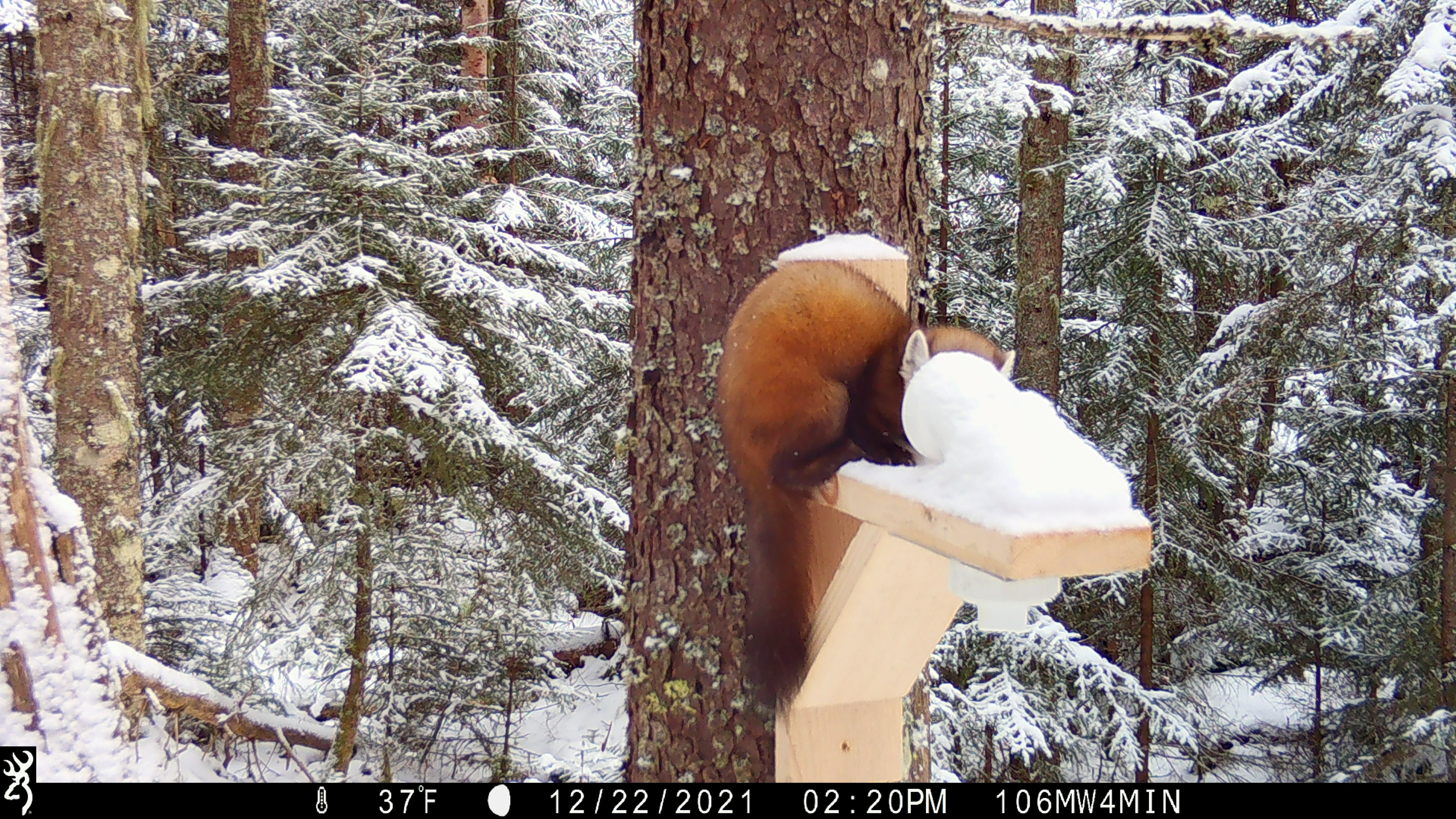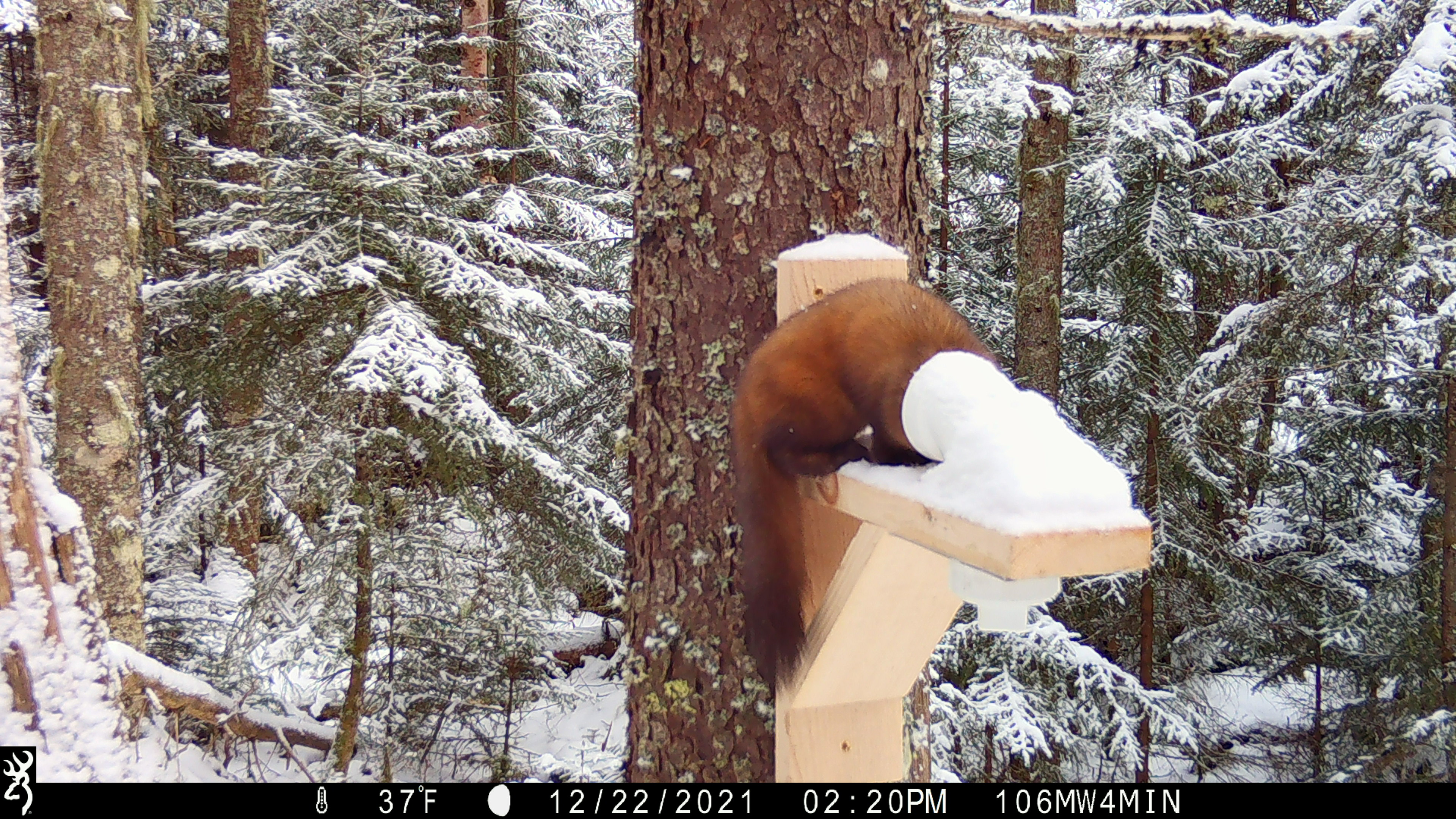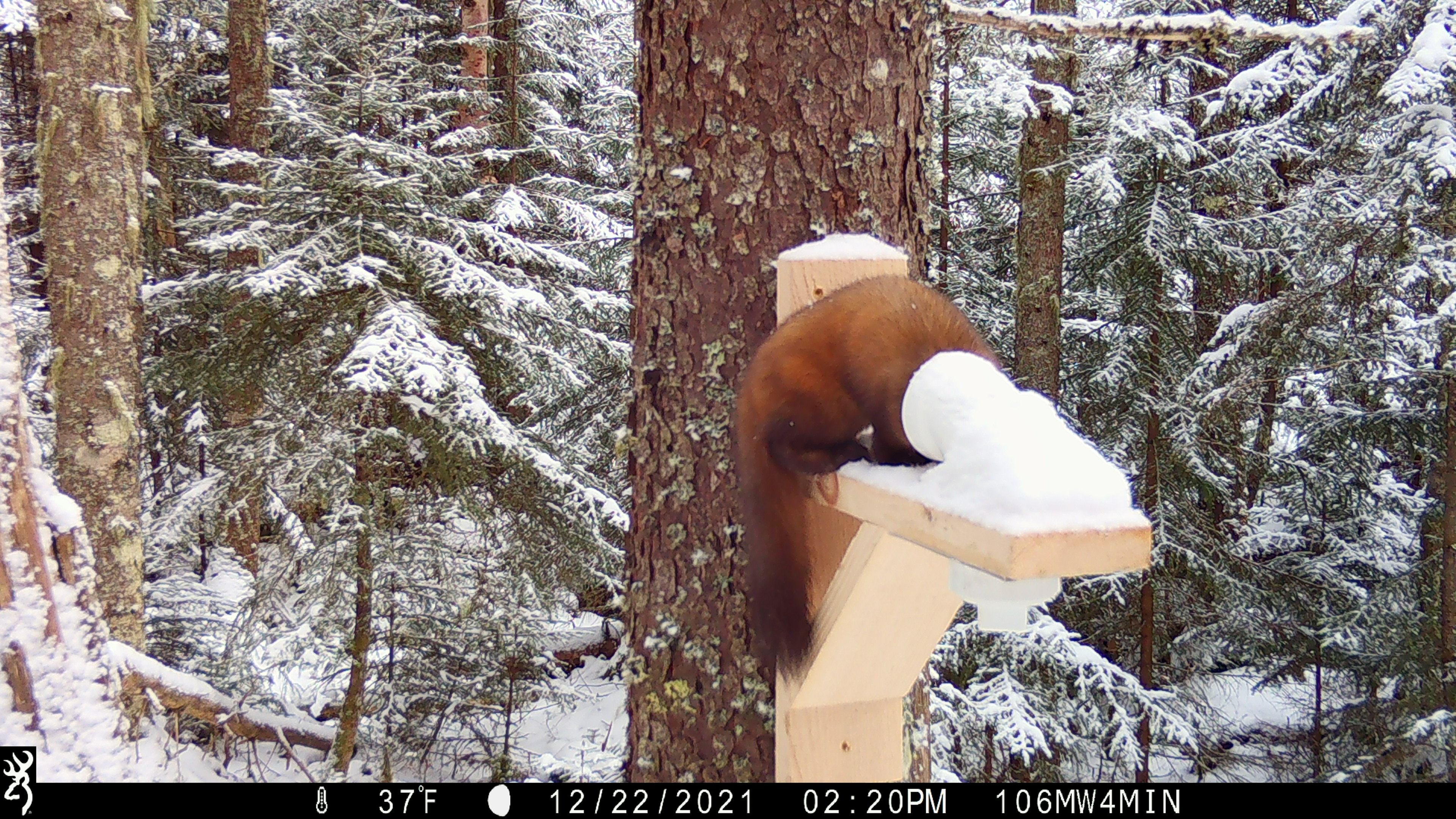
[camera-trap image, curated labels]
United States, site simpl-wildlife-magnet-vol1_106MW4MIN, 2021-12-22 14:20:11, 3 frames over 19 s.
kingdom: Animalia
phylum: Chordata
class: Mammalia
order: Carnivora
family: Mustelidae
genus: Martes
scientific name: Martes americana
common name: american marten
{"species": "american marten (Martes americana)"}